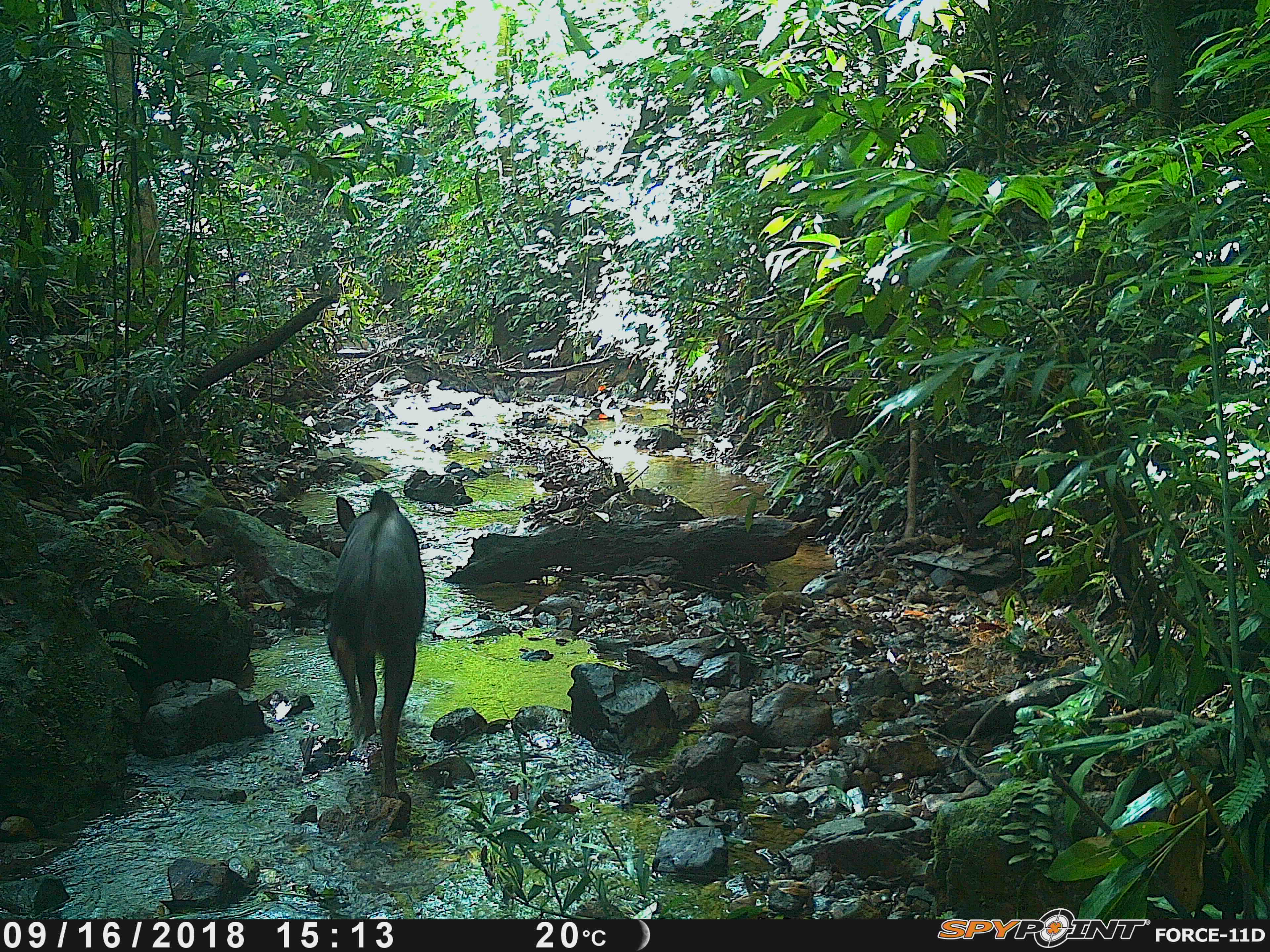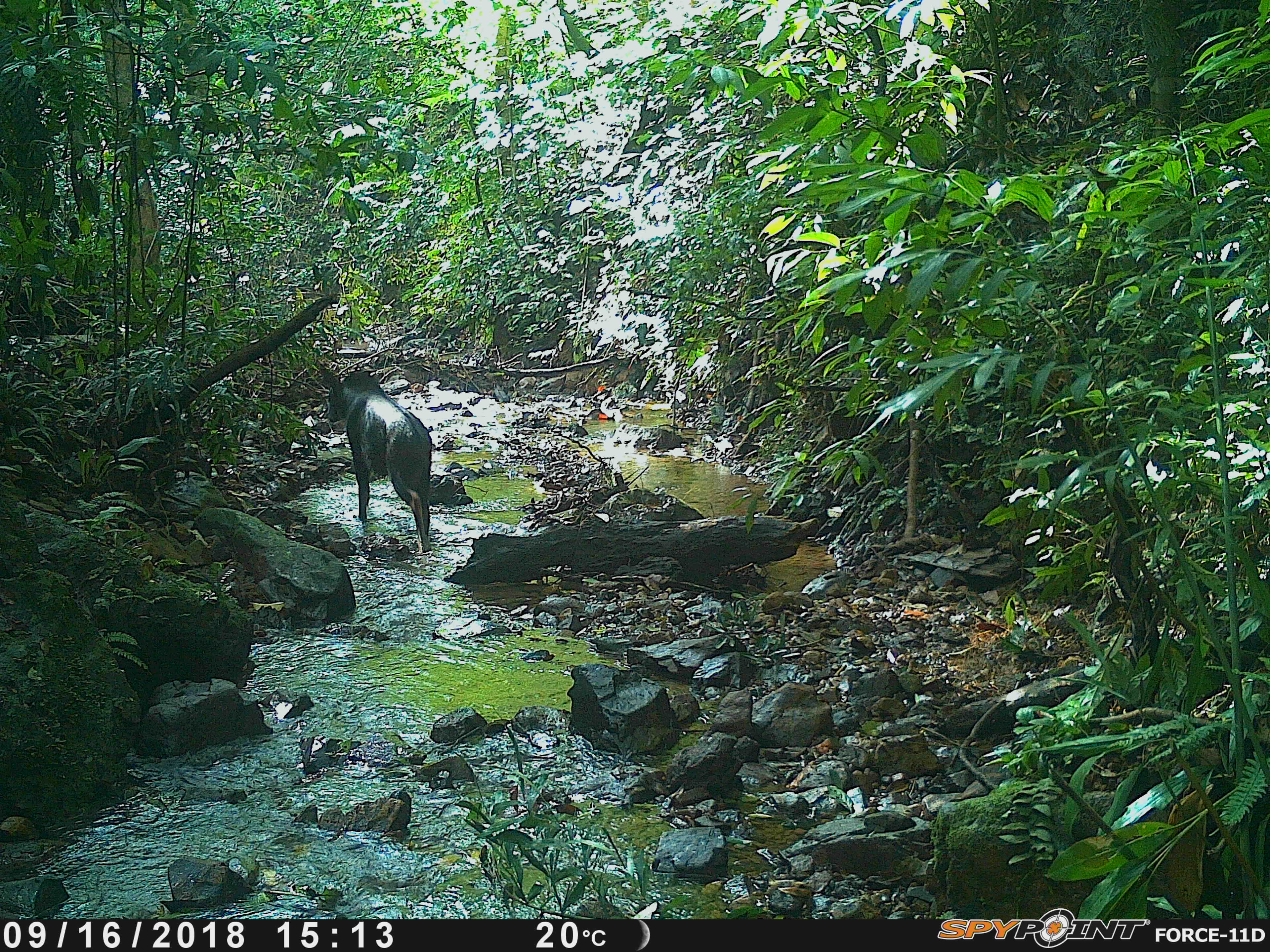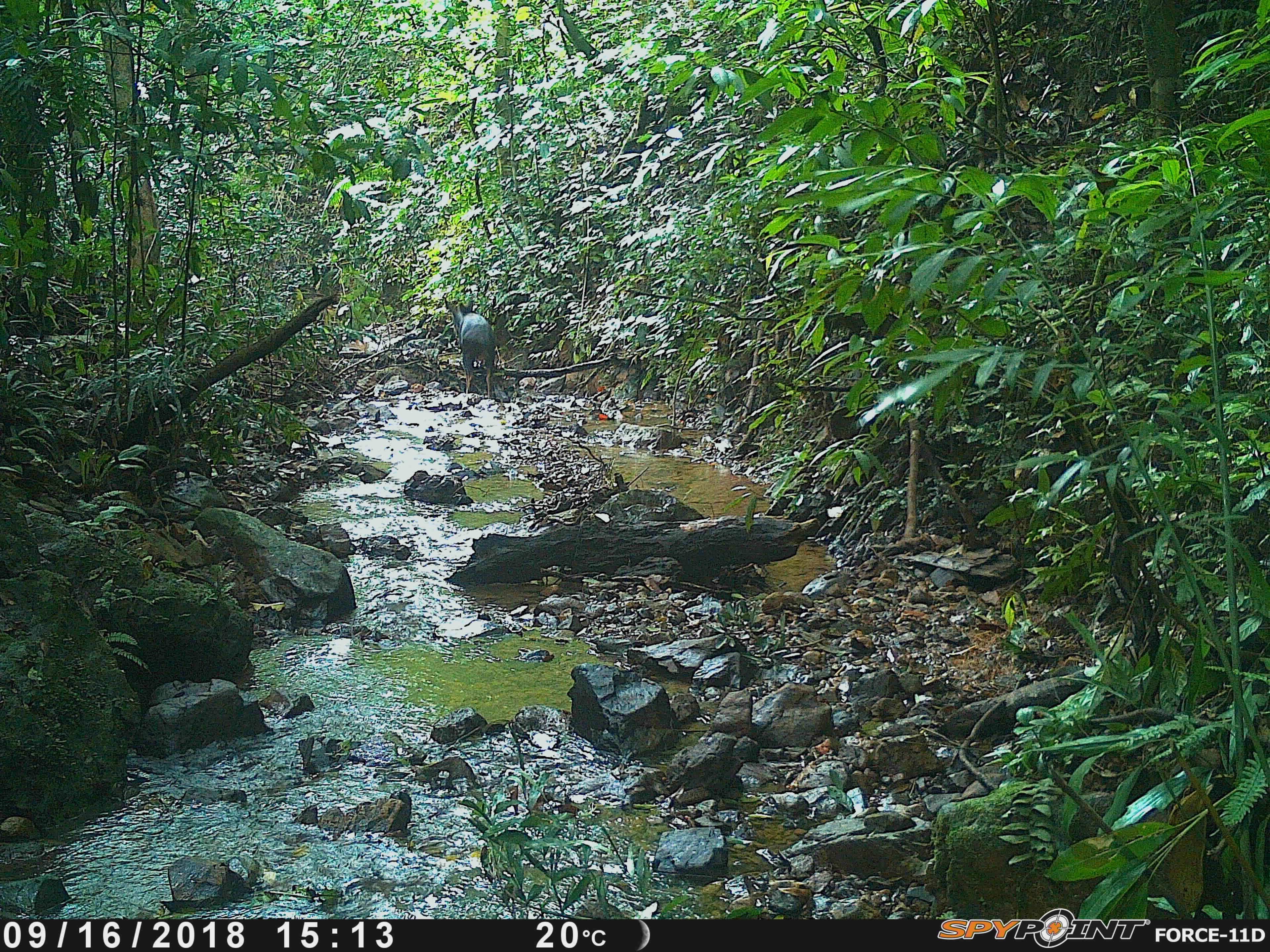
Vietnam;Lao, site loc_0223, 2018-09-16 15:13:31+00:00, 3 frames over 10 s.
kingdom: Animalia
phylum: Chordata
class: Mammalia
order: Artiodactyla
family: Bovidae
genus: Capricornis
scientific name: Capricornis sumatraensis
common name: chinese serow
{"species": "chinese serow (Capricornis sumatraensis)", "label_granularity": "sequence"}